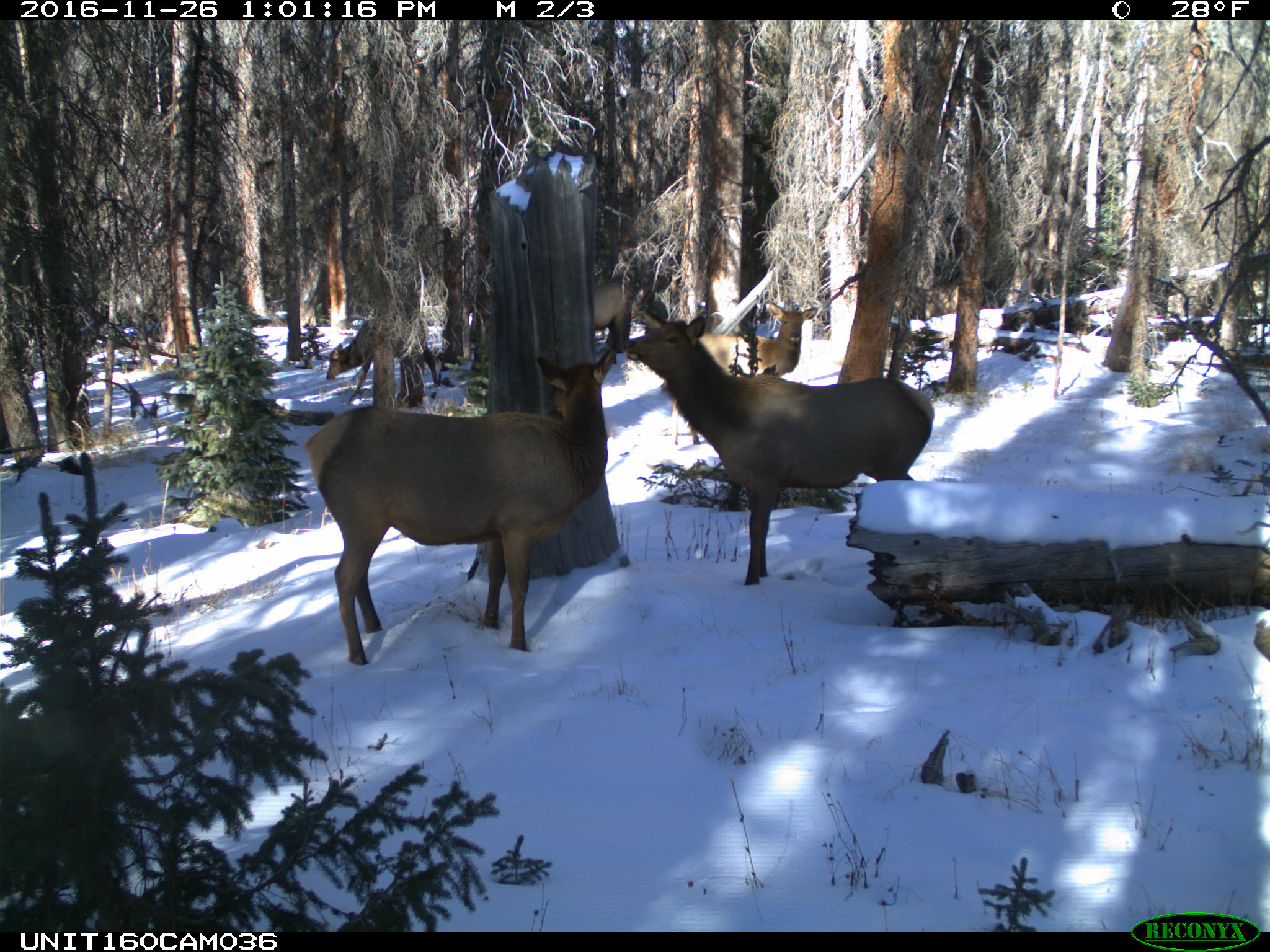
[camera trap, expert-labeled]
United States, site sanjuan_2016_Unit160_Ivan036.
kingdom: Animalia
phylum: Chordata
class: Mammalia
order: Artiodactyla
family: Cervidae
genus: Cervus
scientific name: Cervus elaphus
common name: red deer